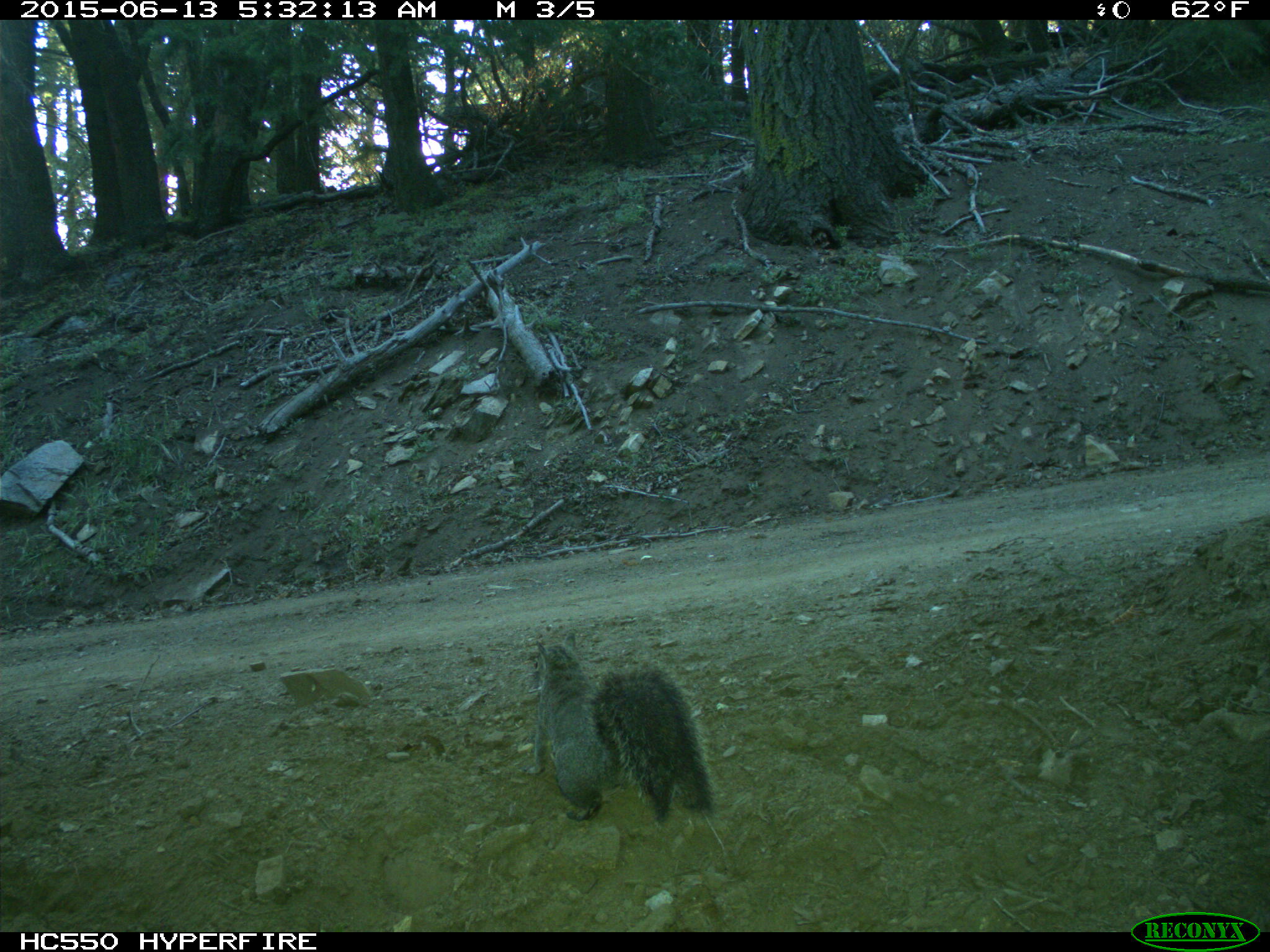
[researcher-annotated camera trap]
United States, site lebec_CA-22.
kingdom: Animalia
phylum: Chordata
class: Mammalia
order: Rodentia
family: Sciuridae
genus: Sciurus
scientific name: Sciurus carolinensis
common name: eastern gray squirrel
Sciurus carolinensis (eastern gray squirrel).